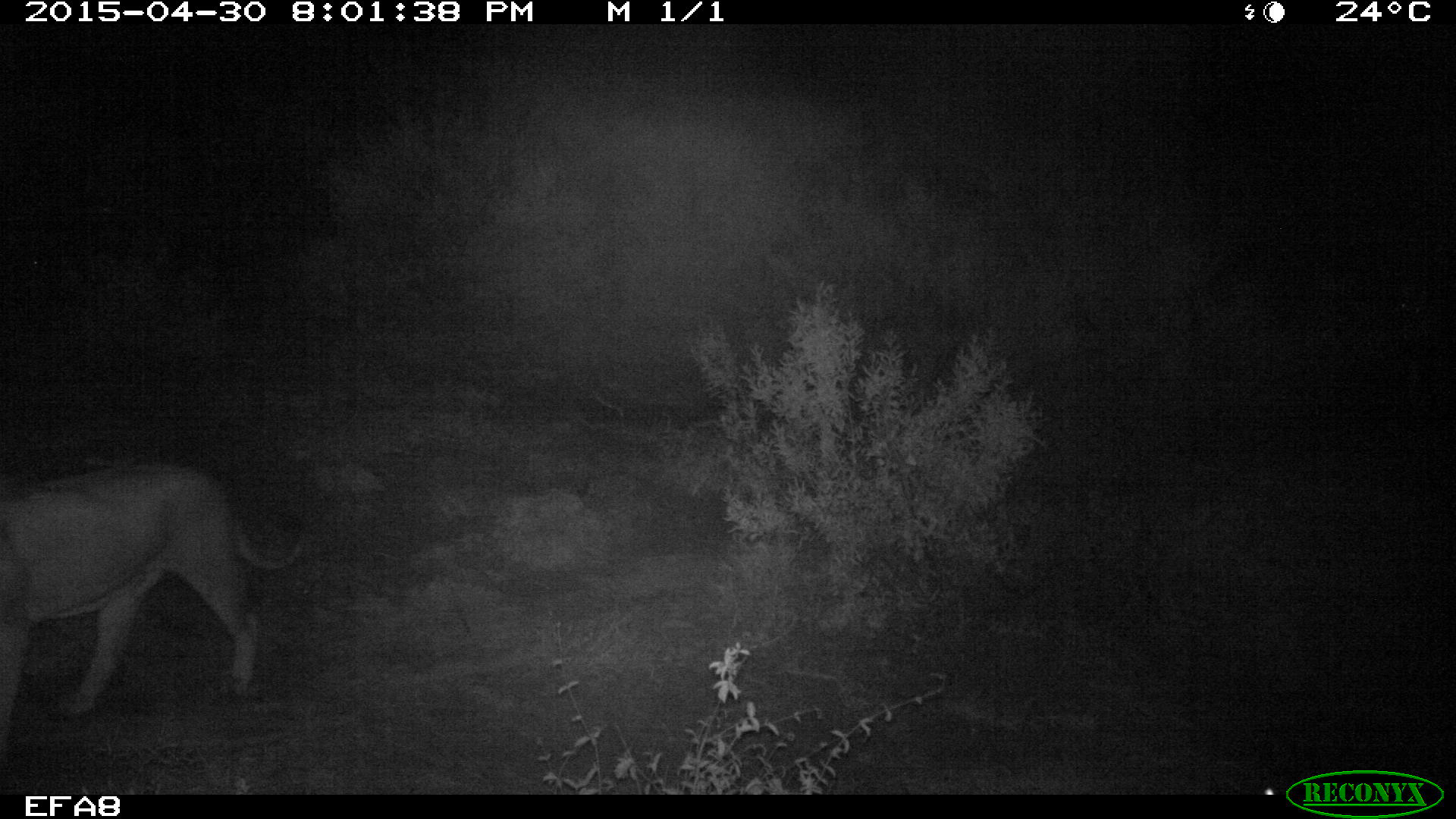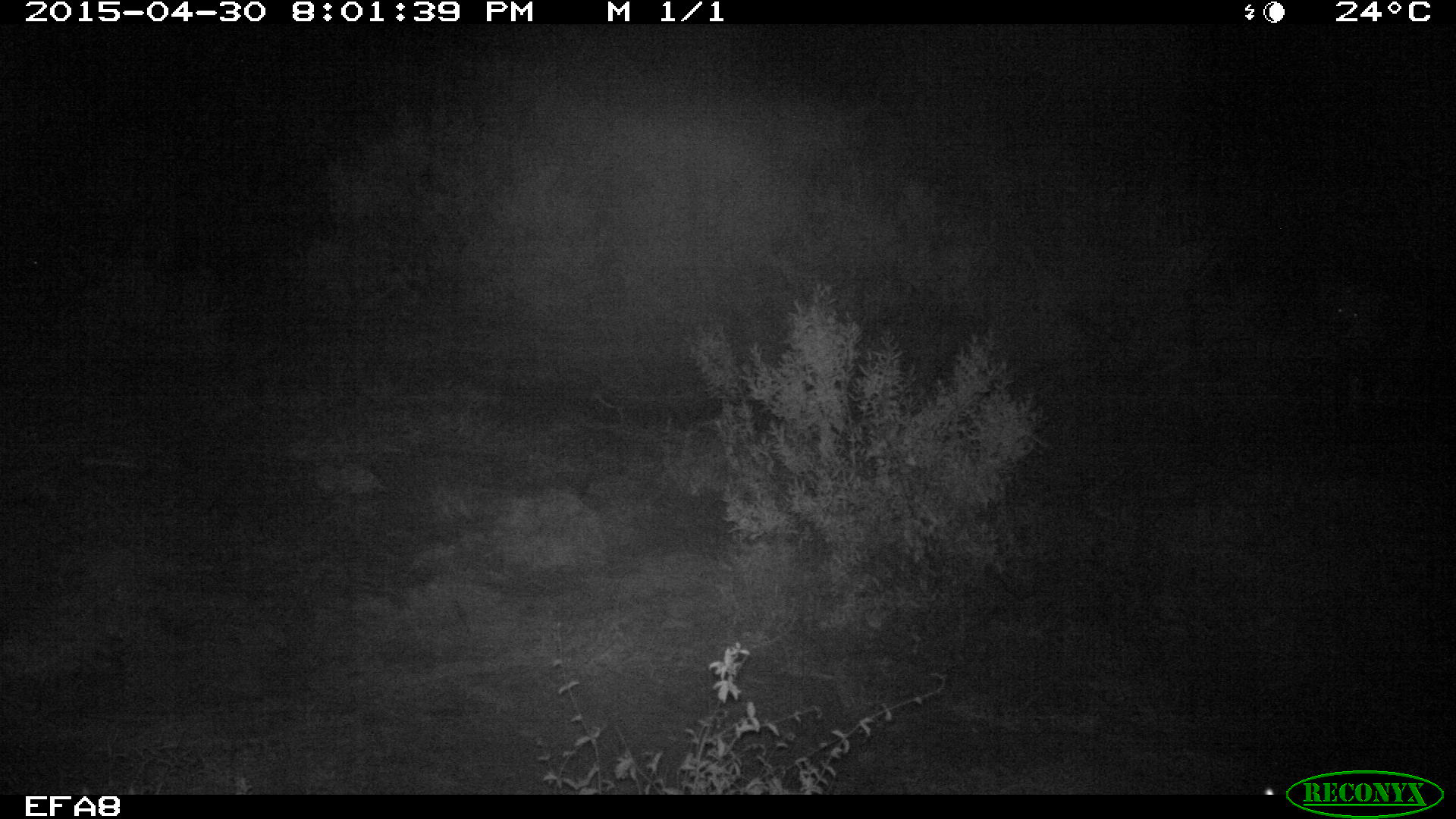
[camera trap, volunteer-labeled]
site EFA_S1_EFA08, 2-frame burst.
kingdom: Animalia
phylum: Chordata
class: Mammalia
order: Carnivora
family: Felidae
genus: Panthera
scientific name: Panthera leo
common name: lion male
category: lionmale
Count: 1.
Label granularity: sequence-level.